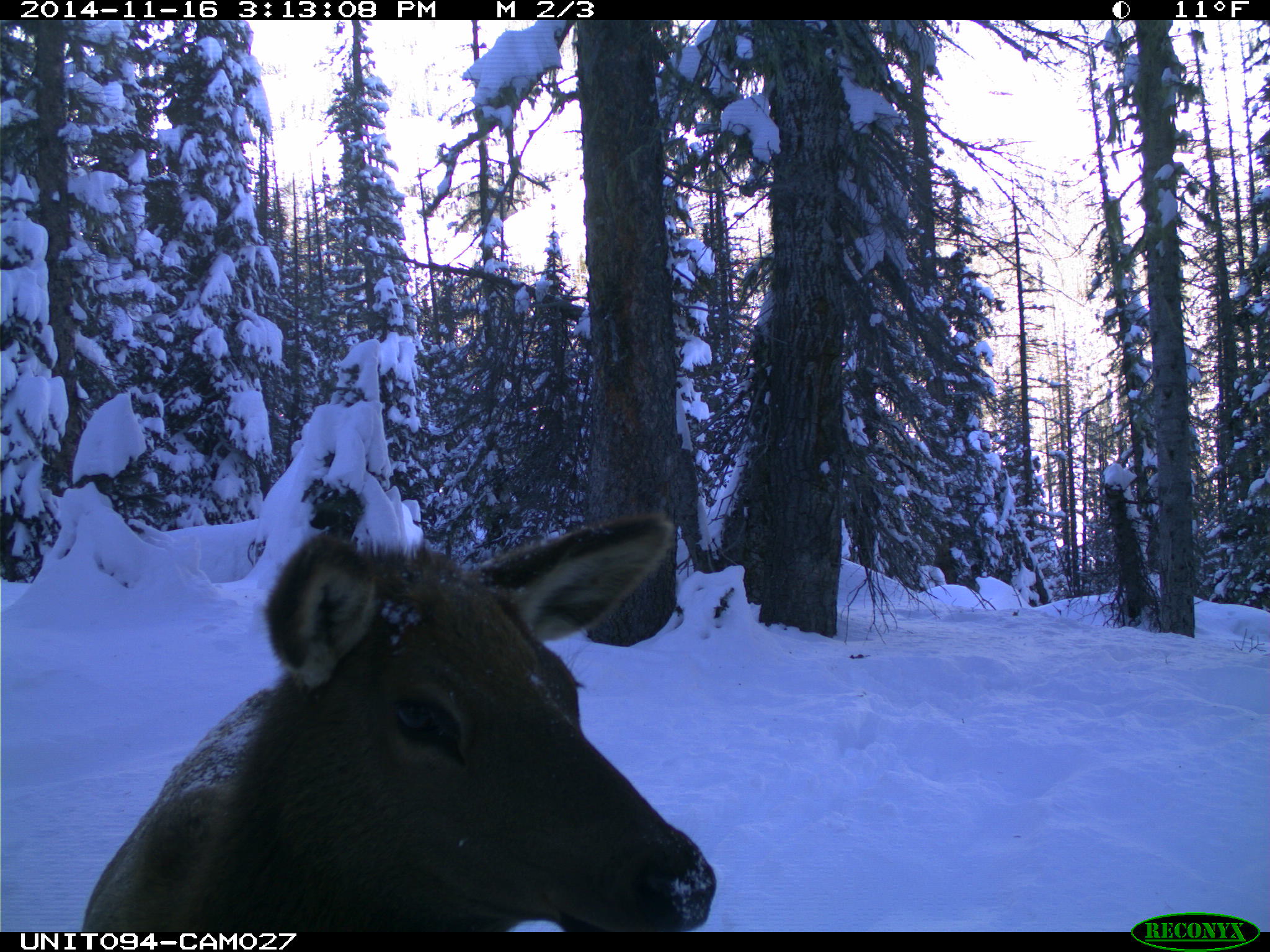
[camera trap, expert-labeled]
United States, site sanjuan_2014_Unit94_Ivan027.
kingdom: Animalia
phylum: Chordata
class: Mammalia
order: Artiodactyla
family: Cervidae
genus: Cervus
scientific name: Cervus elaphus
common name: red deer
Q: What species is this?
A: Cervus elaphus (red deer).